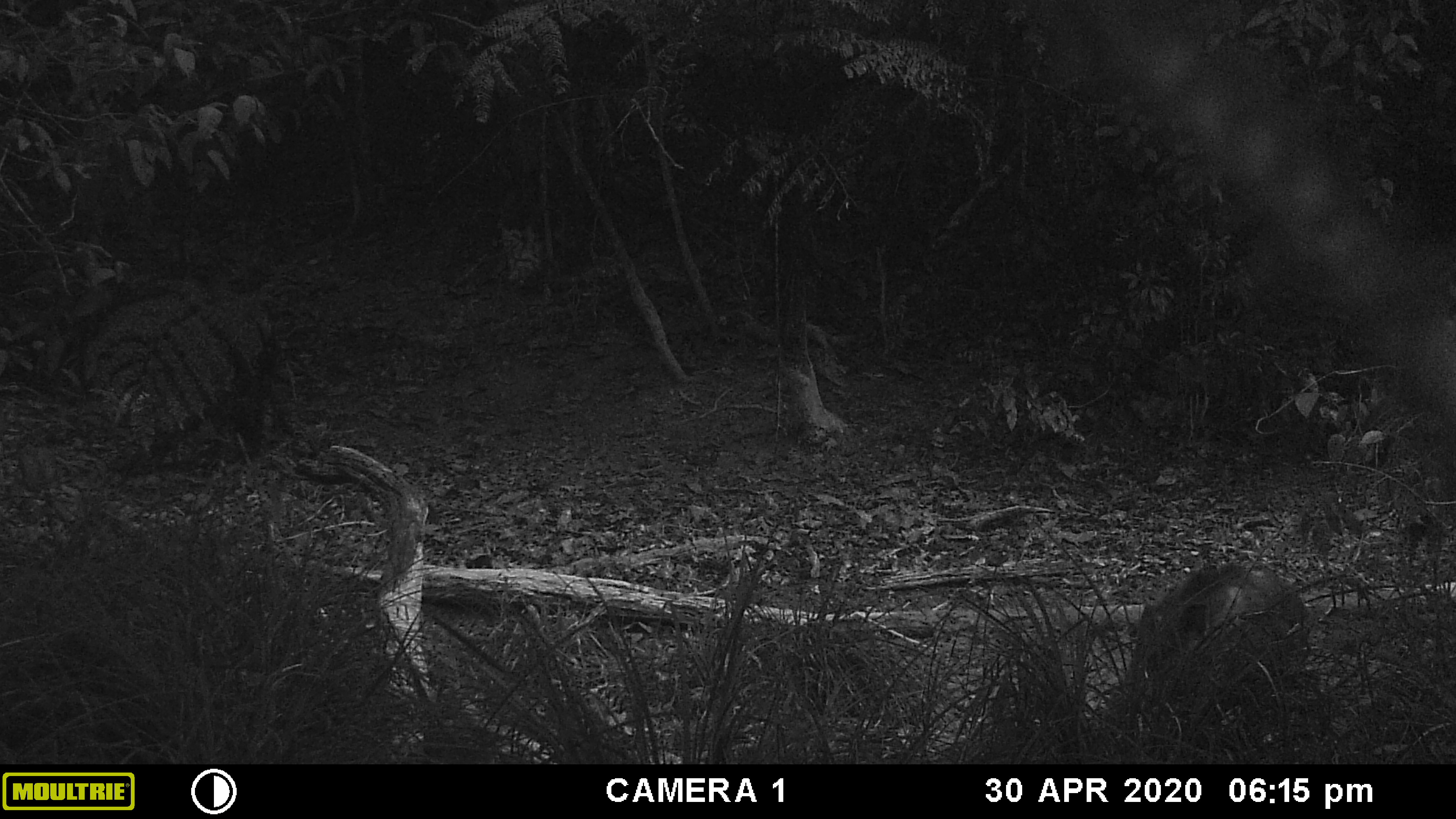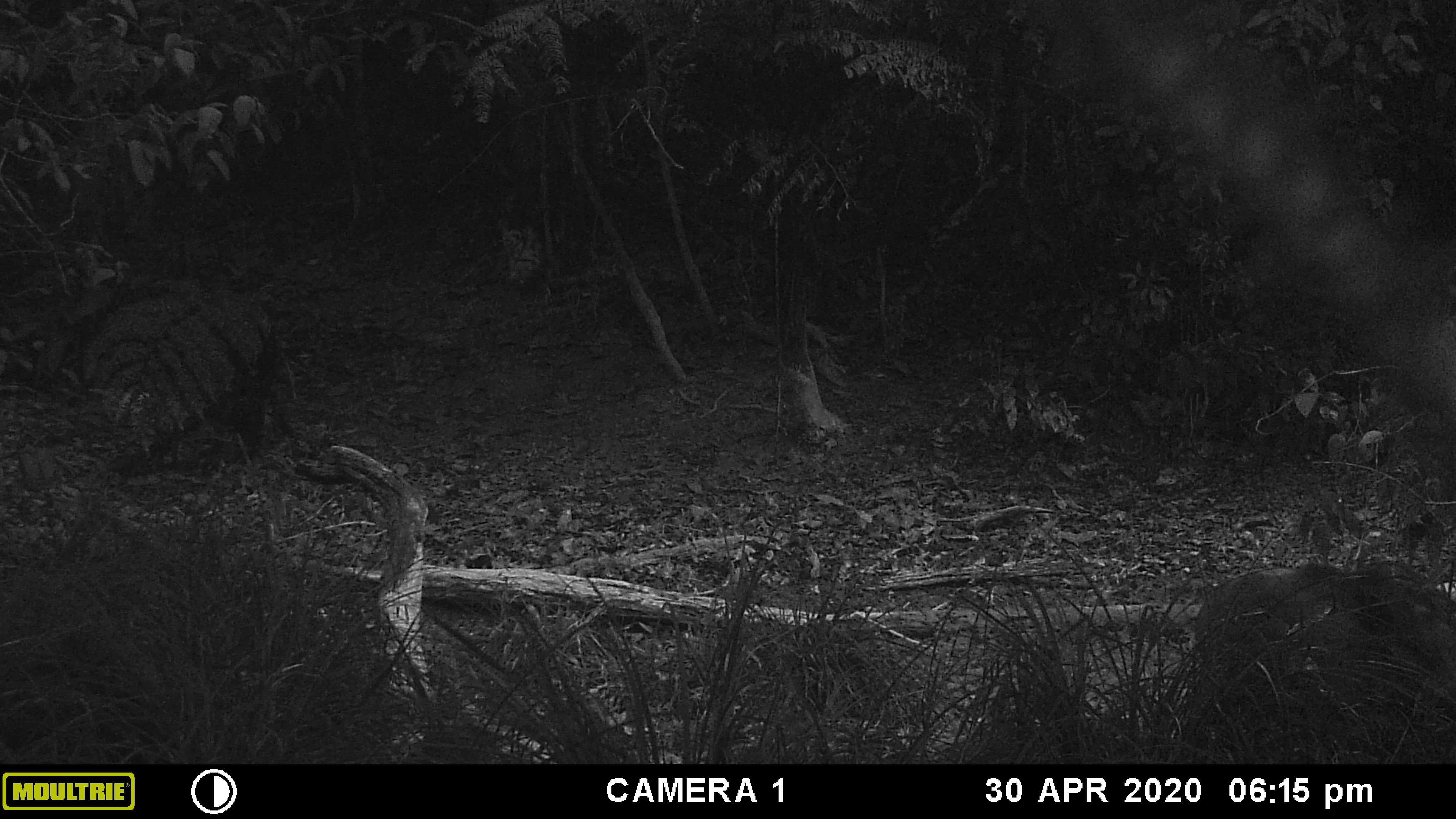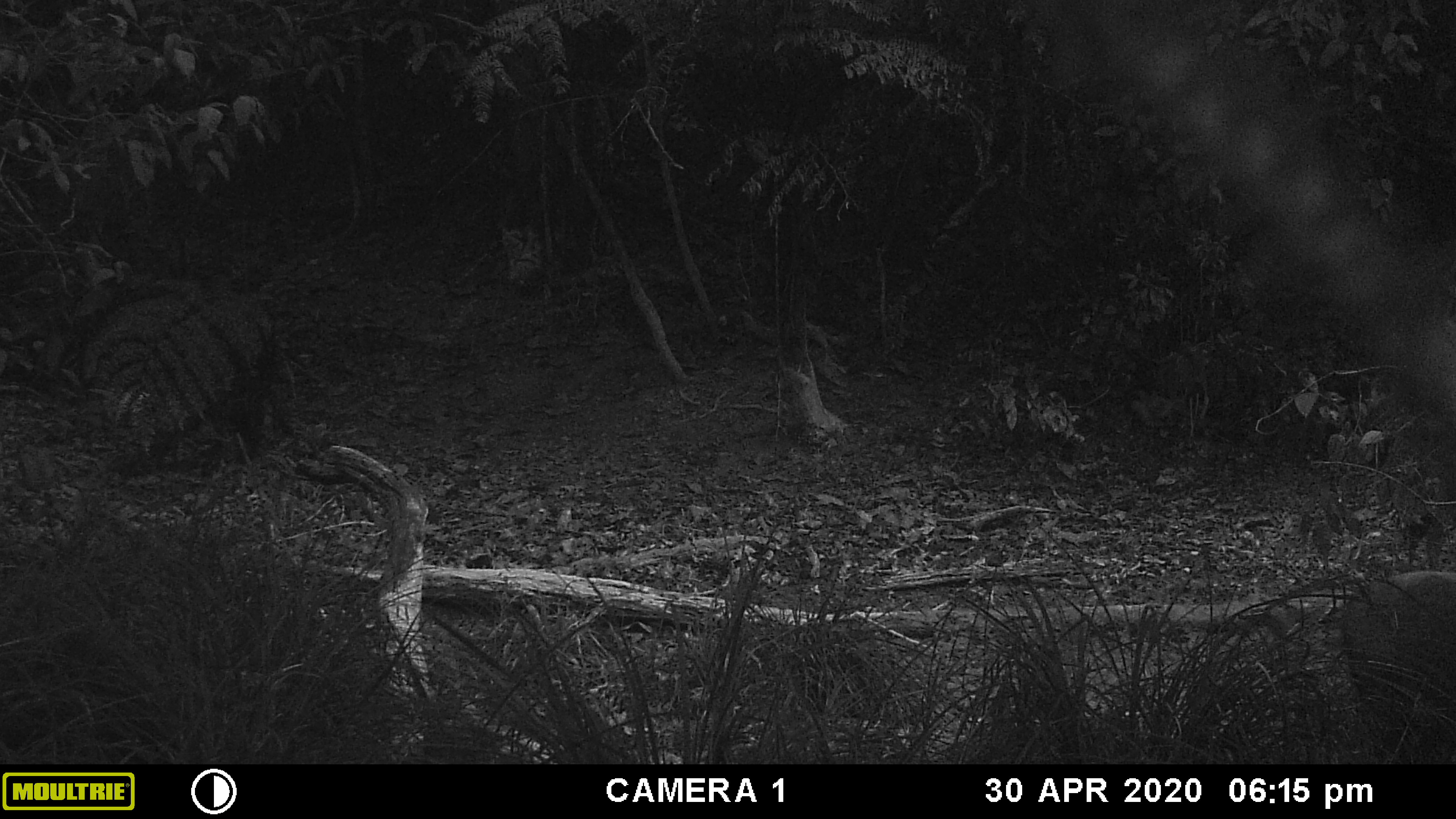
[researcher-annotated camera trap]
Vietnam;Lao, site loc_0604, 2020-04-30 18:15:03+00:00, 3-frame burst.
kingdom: Animalia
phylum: Chordata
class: Mammalia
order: Artiodactyla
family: Suidae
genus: Sus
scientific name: Sus scrofa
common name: eurasian wild pig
Eurasian wild pig (Sus scrofa). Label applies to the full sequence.